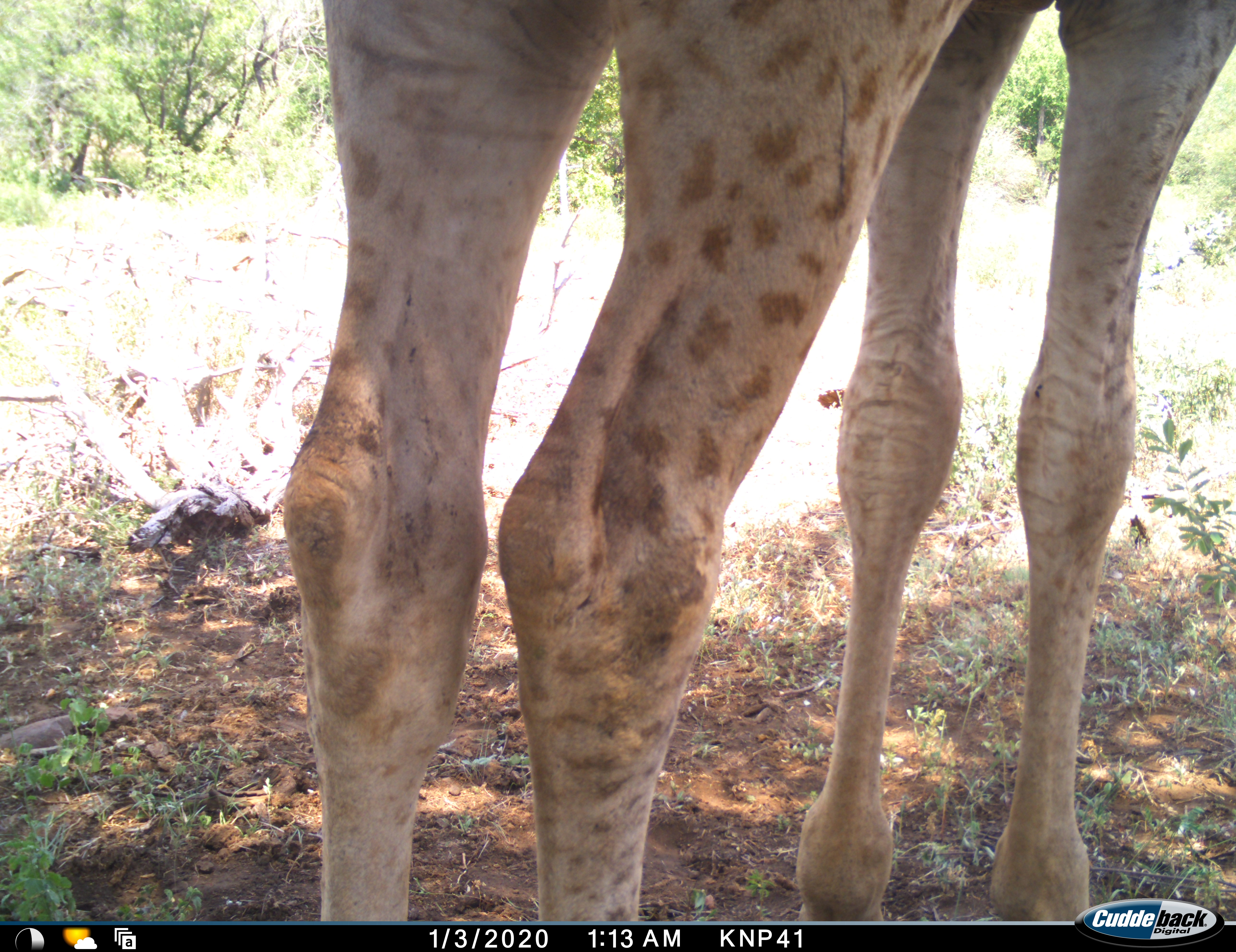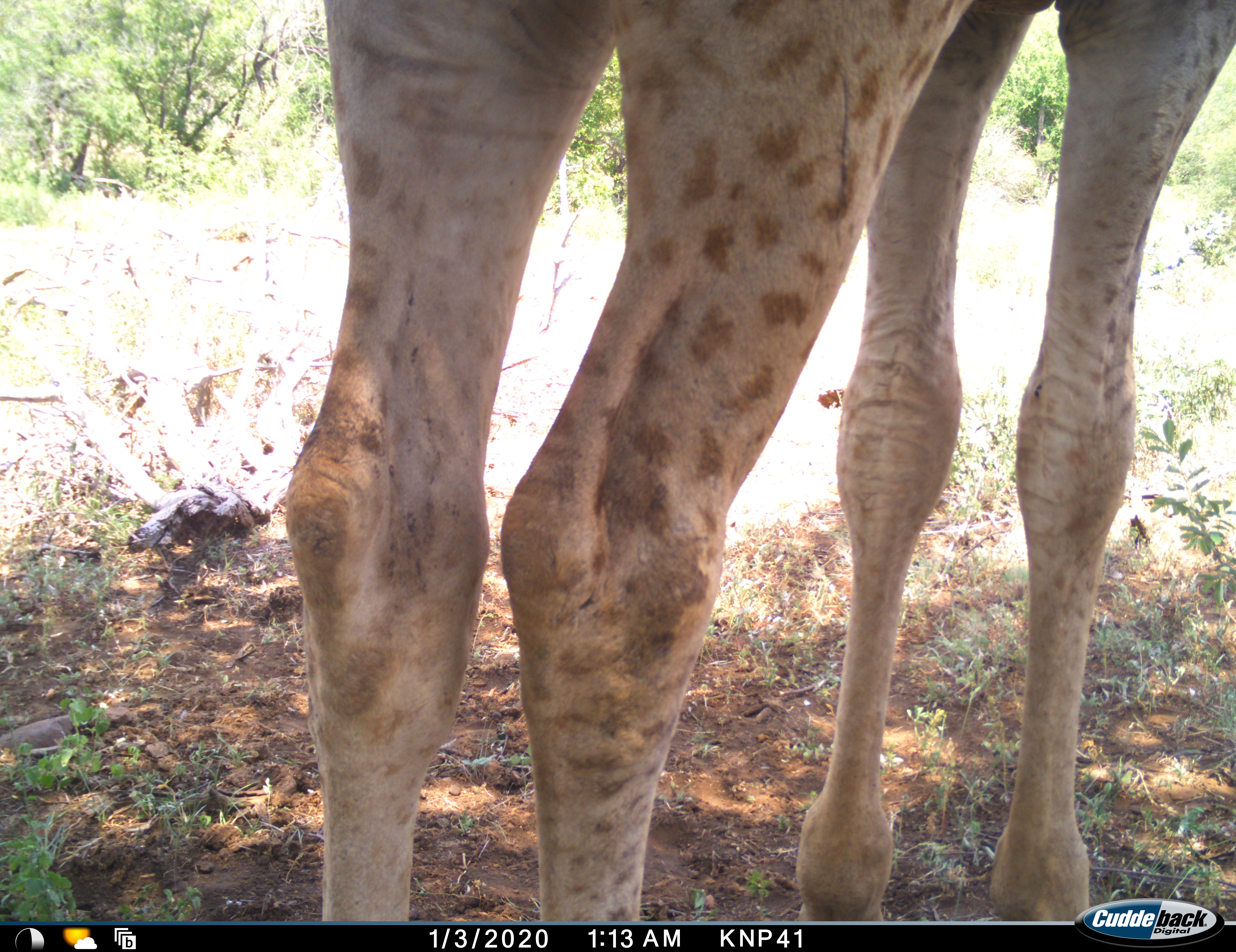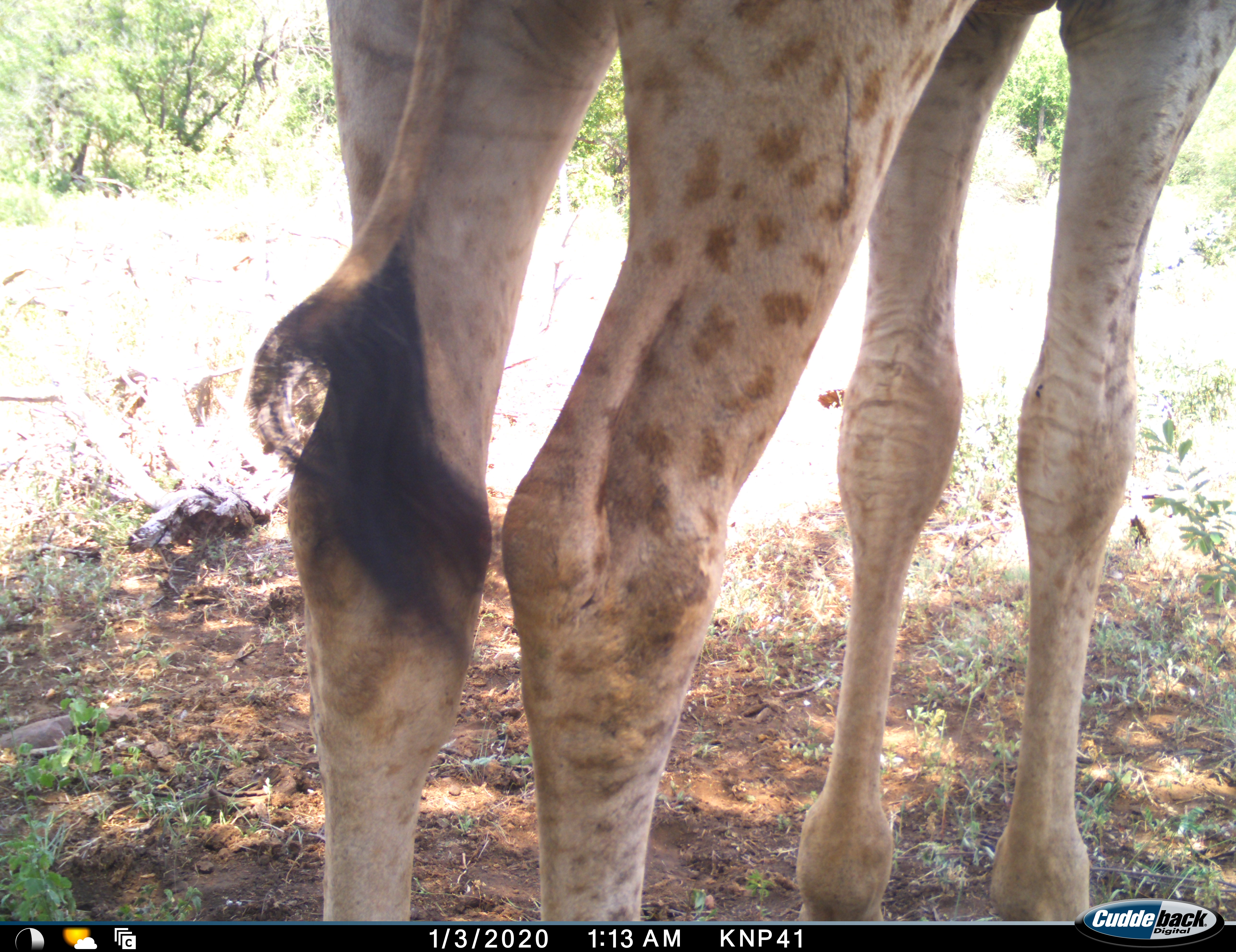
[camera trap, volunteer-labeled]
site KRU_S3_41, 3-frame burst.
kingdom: Animalia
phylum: Chordata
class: Mammalia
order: Artiodactyla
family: Giraffidae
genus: Giraffa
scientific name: Giraffa camelopardalis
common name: giraffe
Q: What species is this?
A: Giraffe (Giraffa camelopardalis).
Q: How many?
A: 1.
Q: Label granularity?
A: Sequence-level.